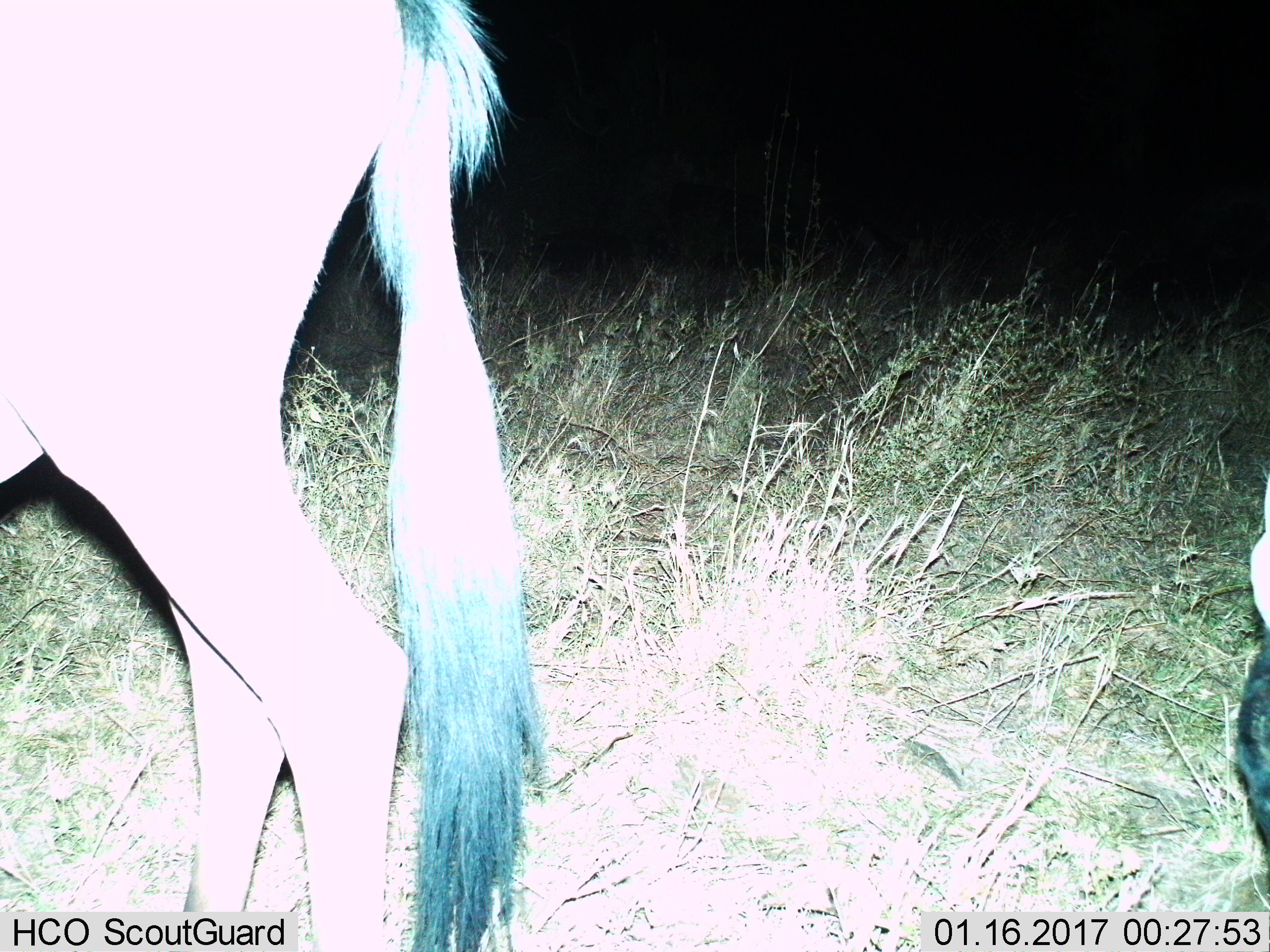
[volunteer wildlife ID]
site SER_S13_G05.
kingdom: Animalia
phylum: Chordata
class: Mammalia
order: Artiodactyla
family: Bovidae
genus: Connochaetes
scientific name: Connochaetes taurinus taurinus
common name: blue wildebeest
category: wildebeestblue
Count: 2.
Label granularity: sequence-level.